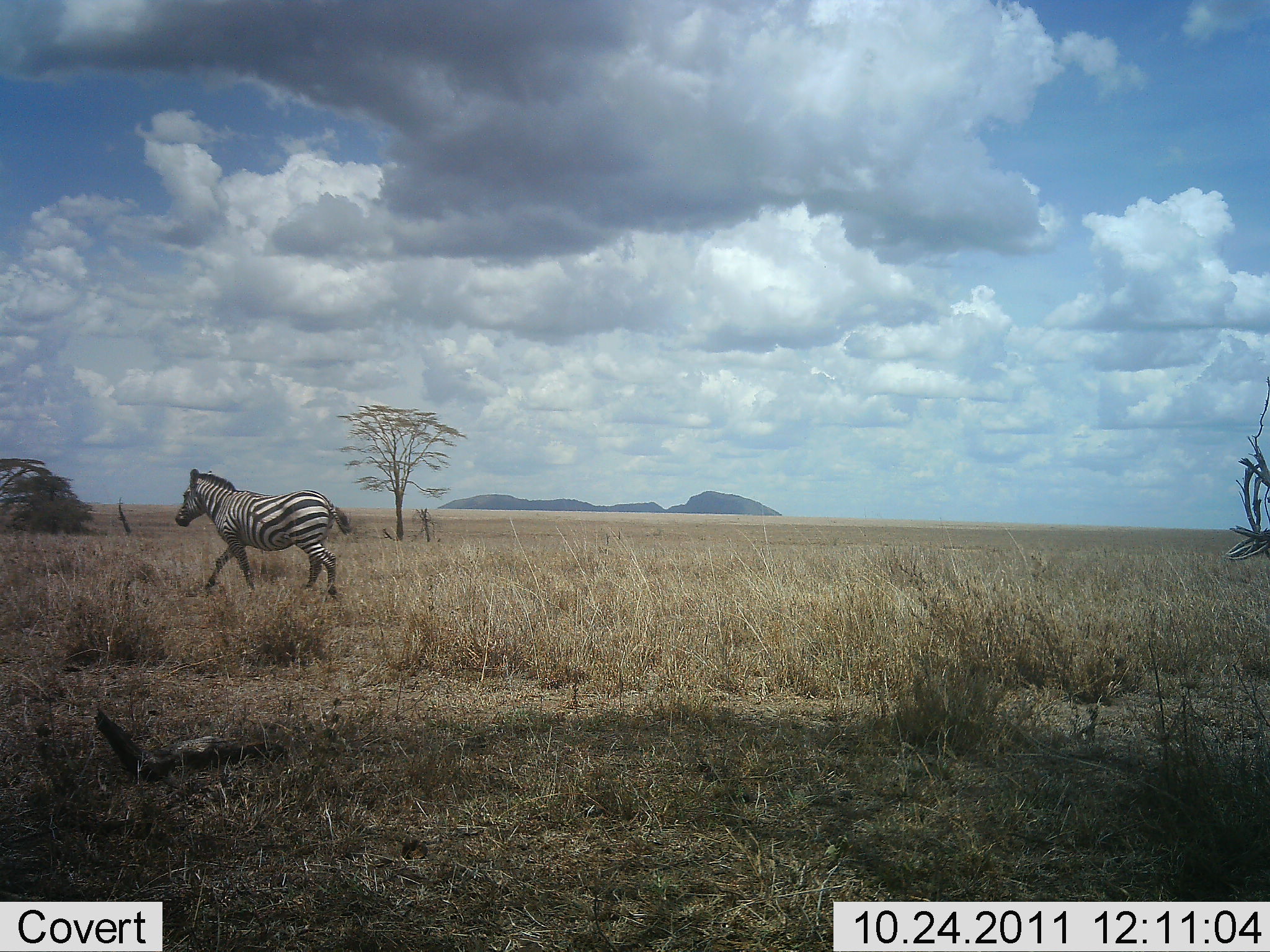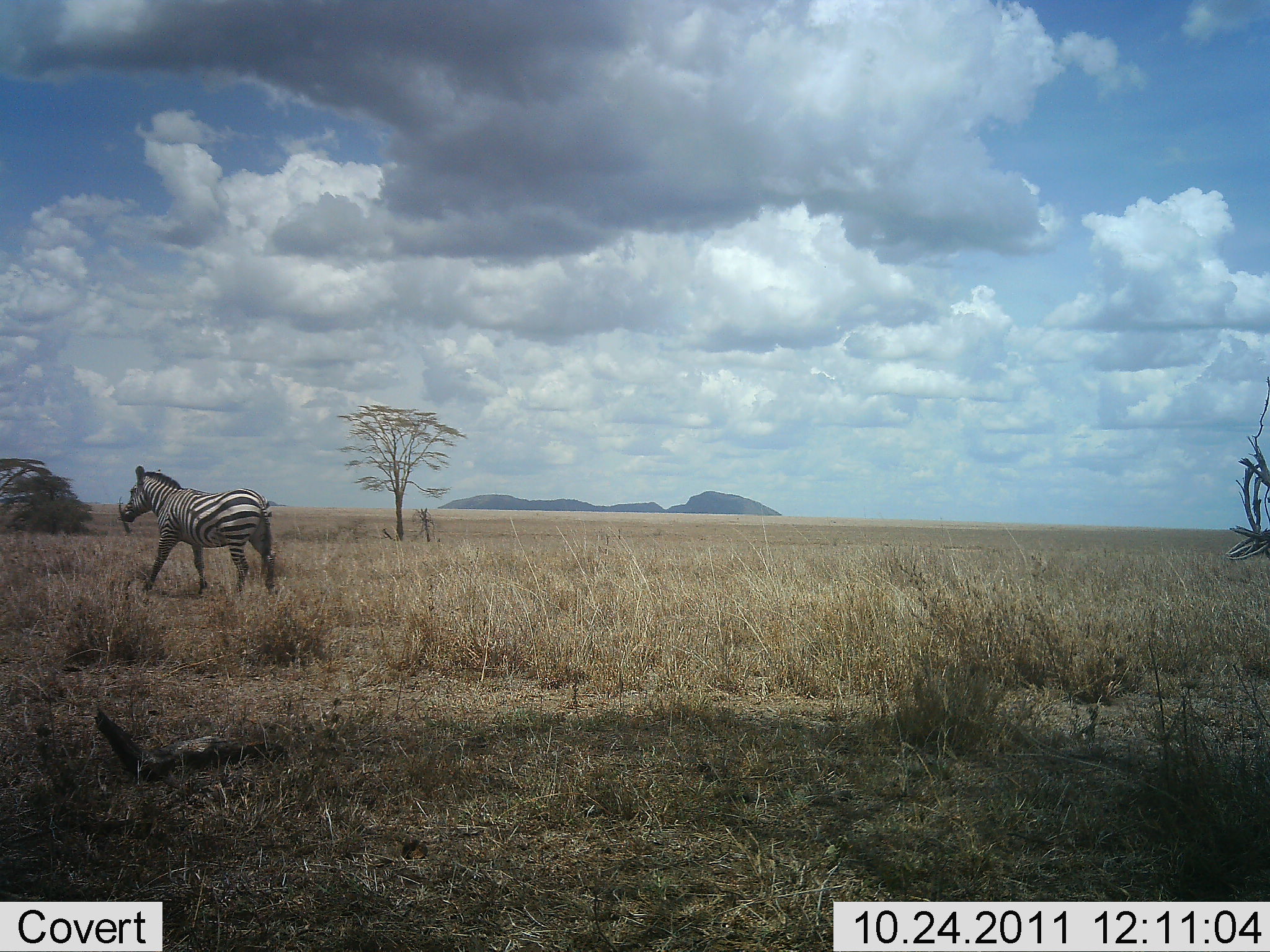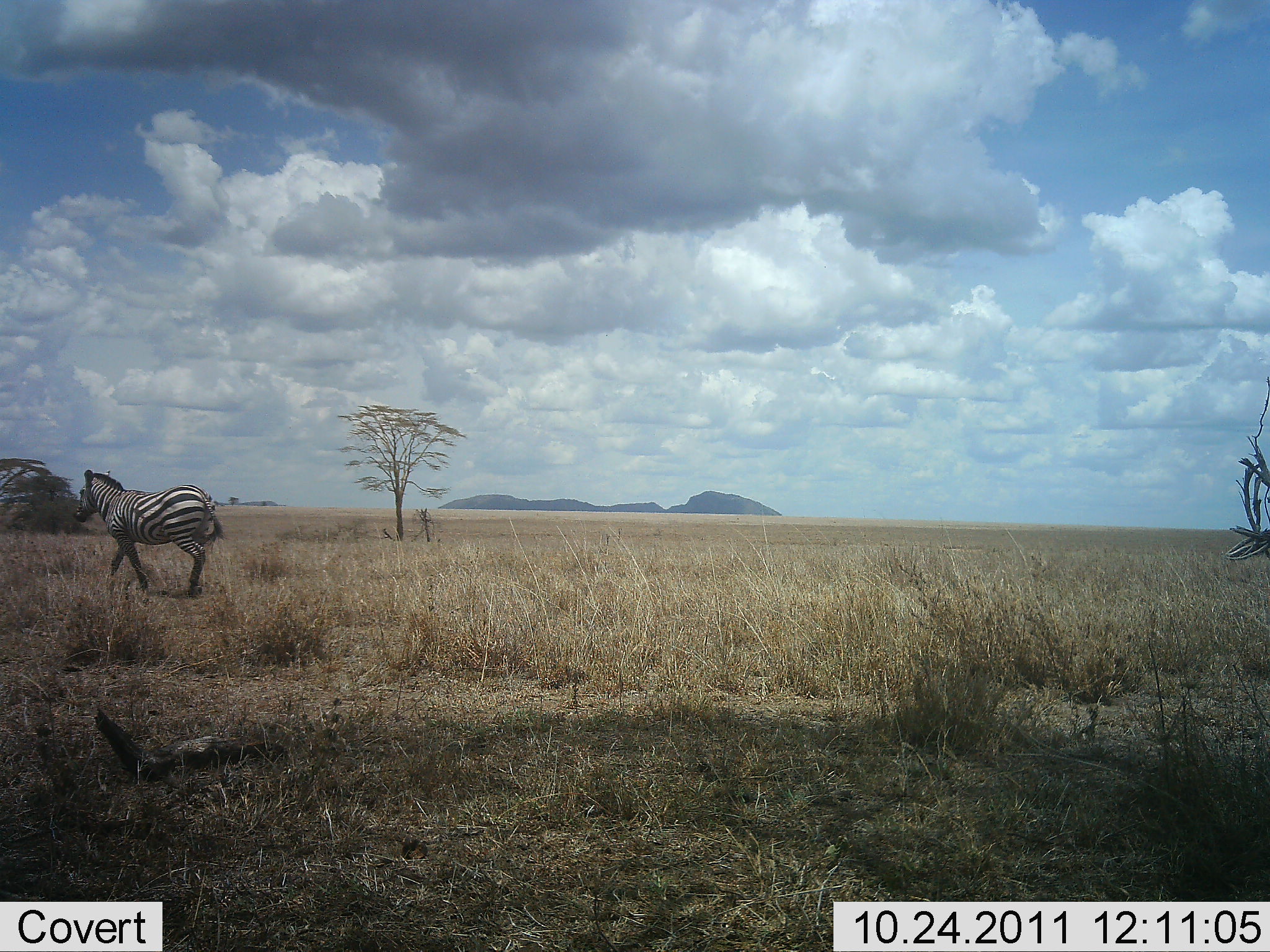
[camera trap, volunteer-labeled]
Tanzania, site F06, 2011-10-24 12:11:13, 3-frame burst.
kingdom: Animalia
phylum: Chordata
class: Mammalia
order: Perissodactyla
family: Equidae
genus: Equus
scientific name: Equus quagga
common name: plains zebra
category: zebra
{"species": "zebra (plains zebra) (Equus quagga)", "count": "1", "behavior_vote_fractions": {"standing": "9%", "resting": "0%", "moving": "100%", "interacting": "0%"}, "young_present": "0%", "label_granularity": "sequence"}